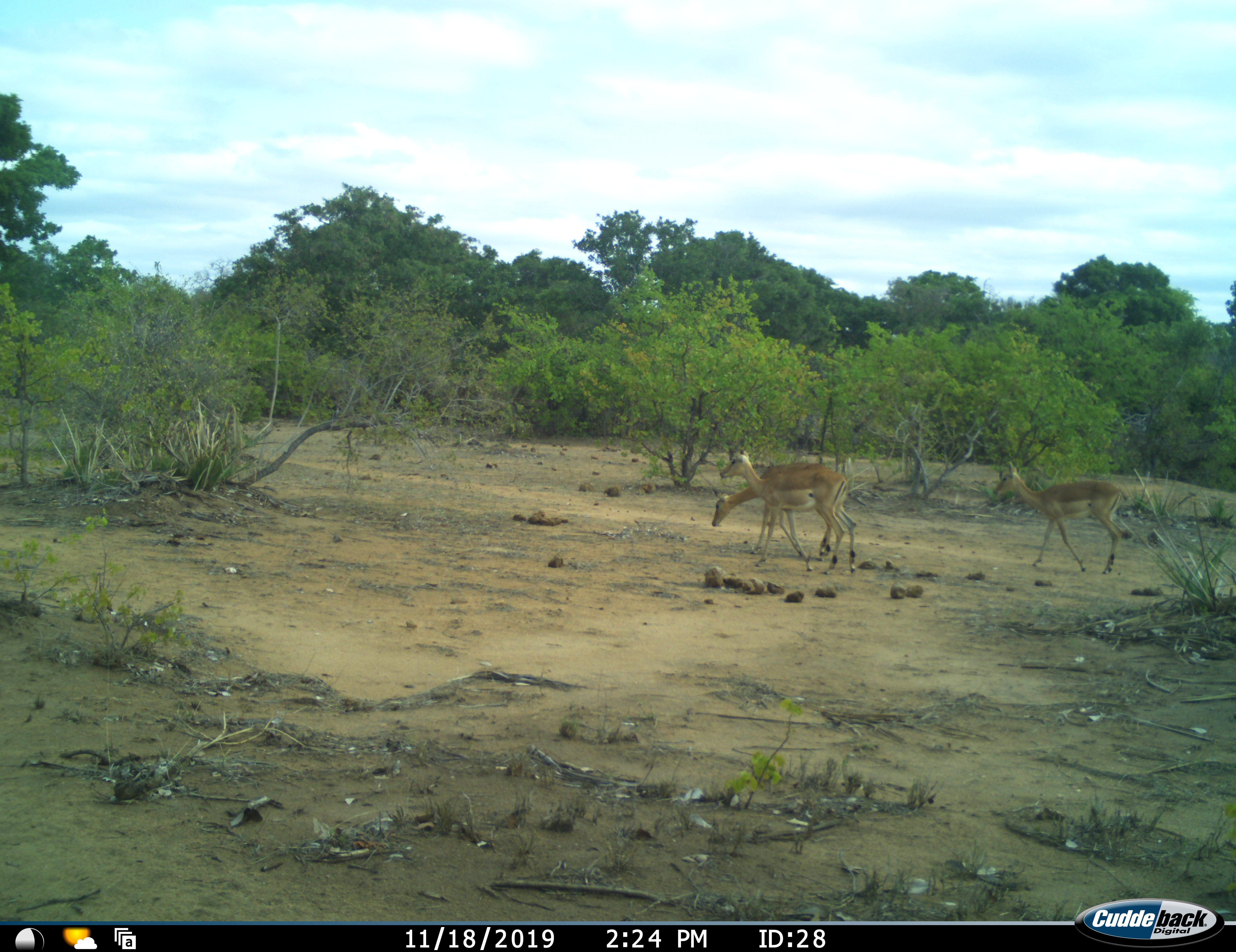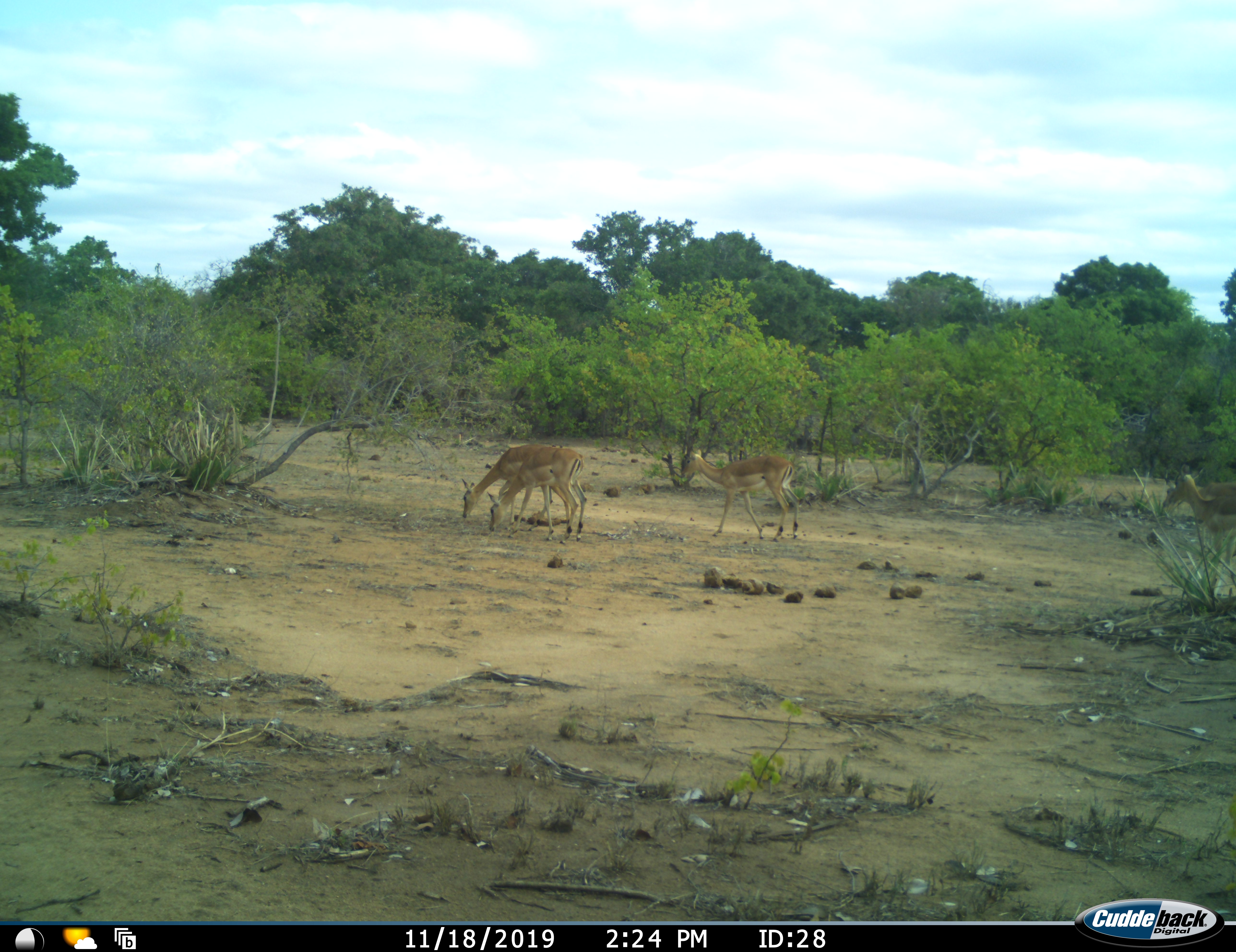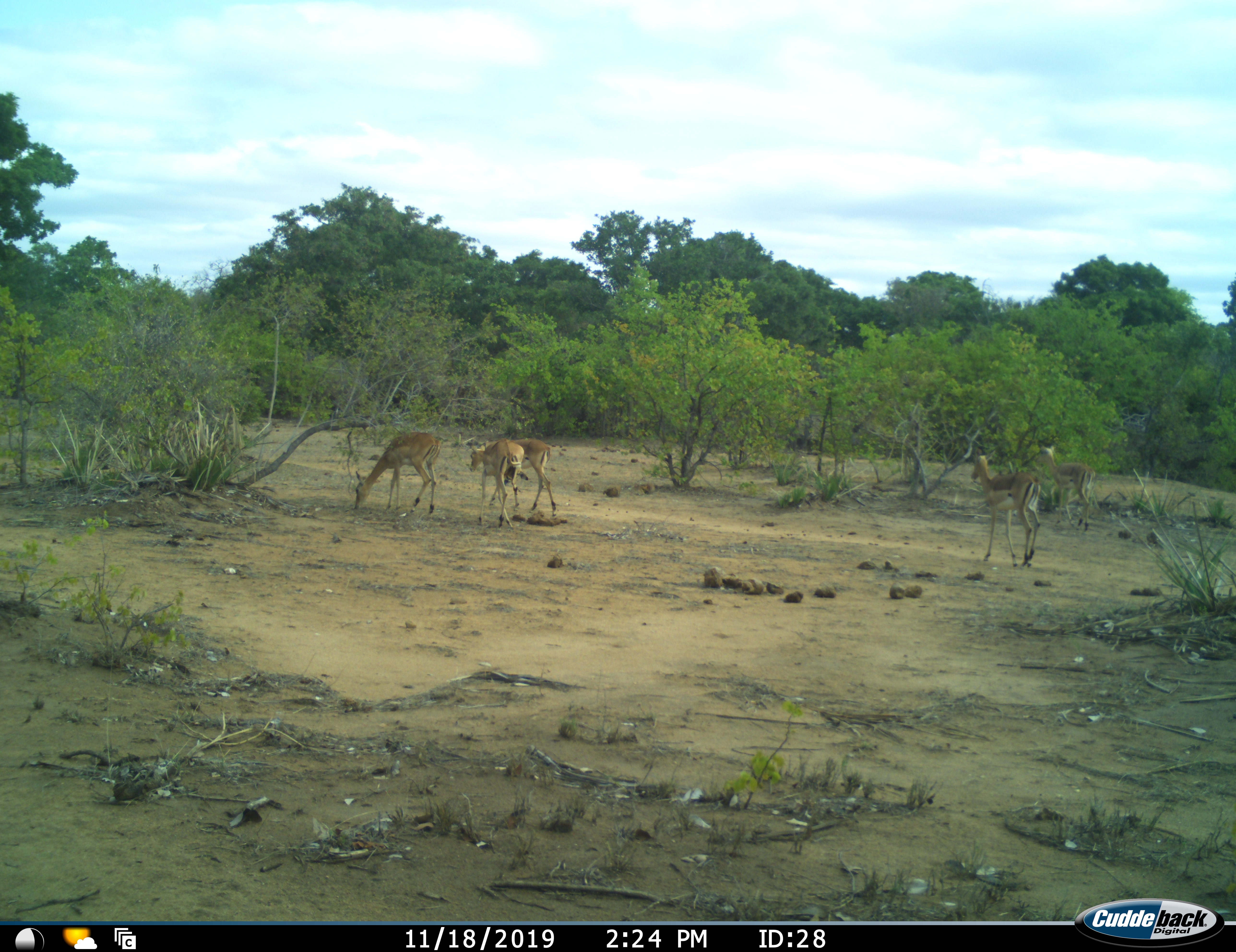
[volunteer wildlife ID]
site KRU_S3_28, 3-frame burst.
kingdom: Animalia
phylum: Chordata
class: Mammalia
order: Artiodactyla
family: Bovidae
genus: Aepyceros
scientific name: Aepyceros melampus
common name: impala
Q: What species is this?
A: Impala (Aepyceros melampus).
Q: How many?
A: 5.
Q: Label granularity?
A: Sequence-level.